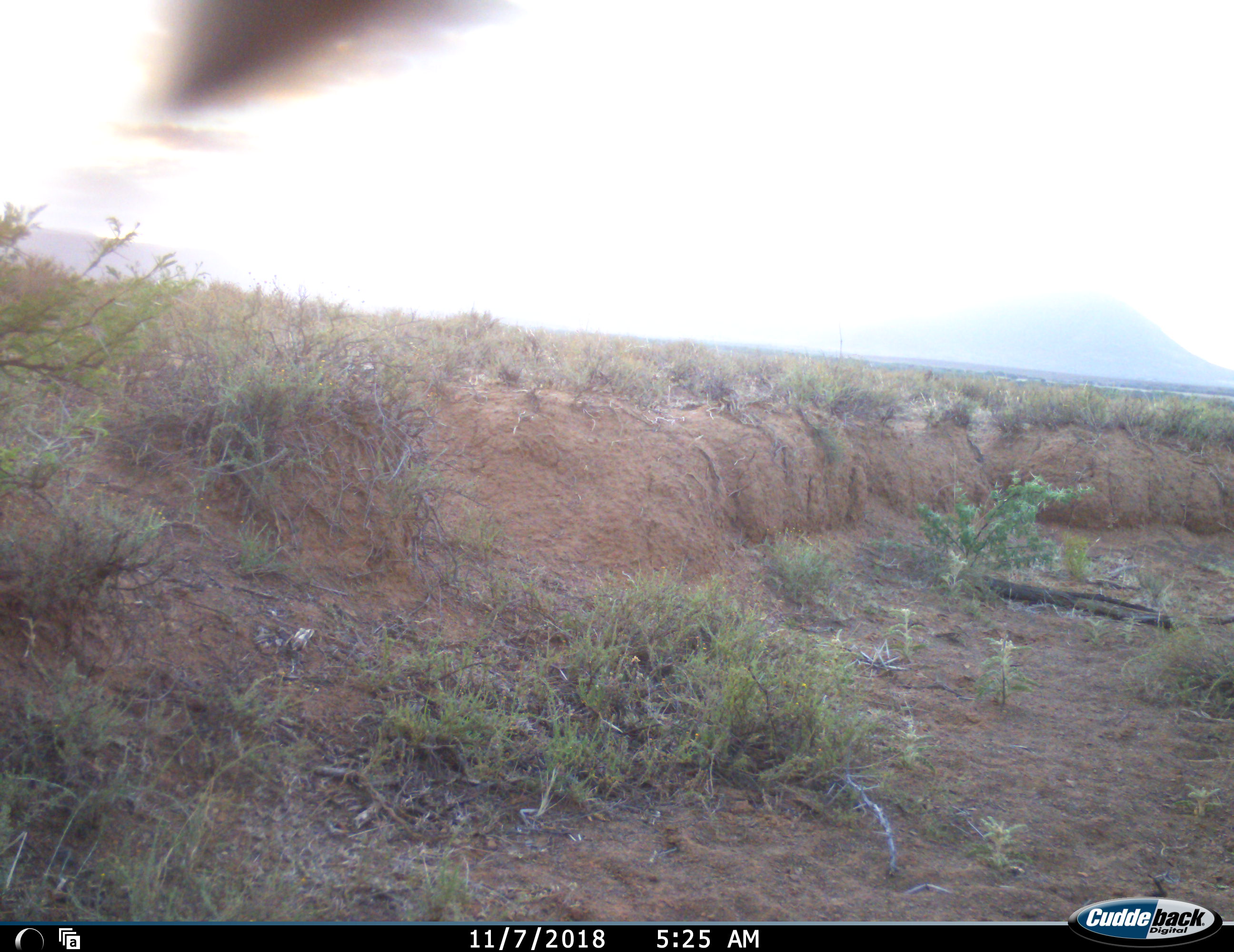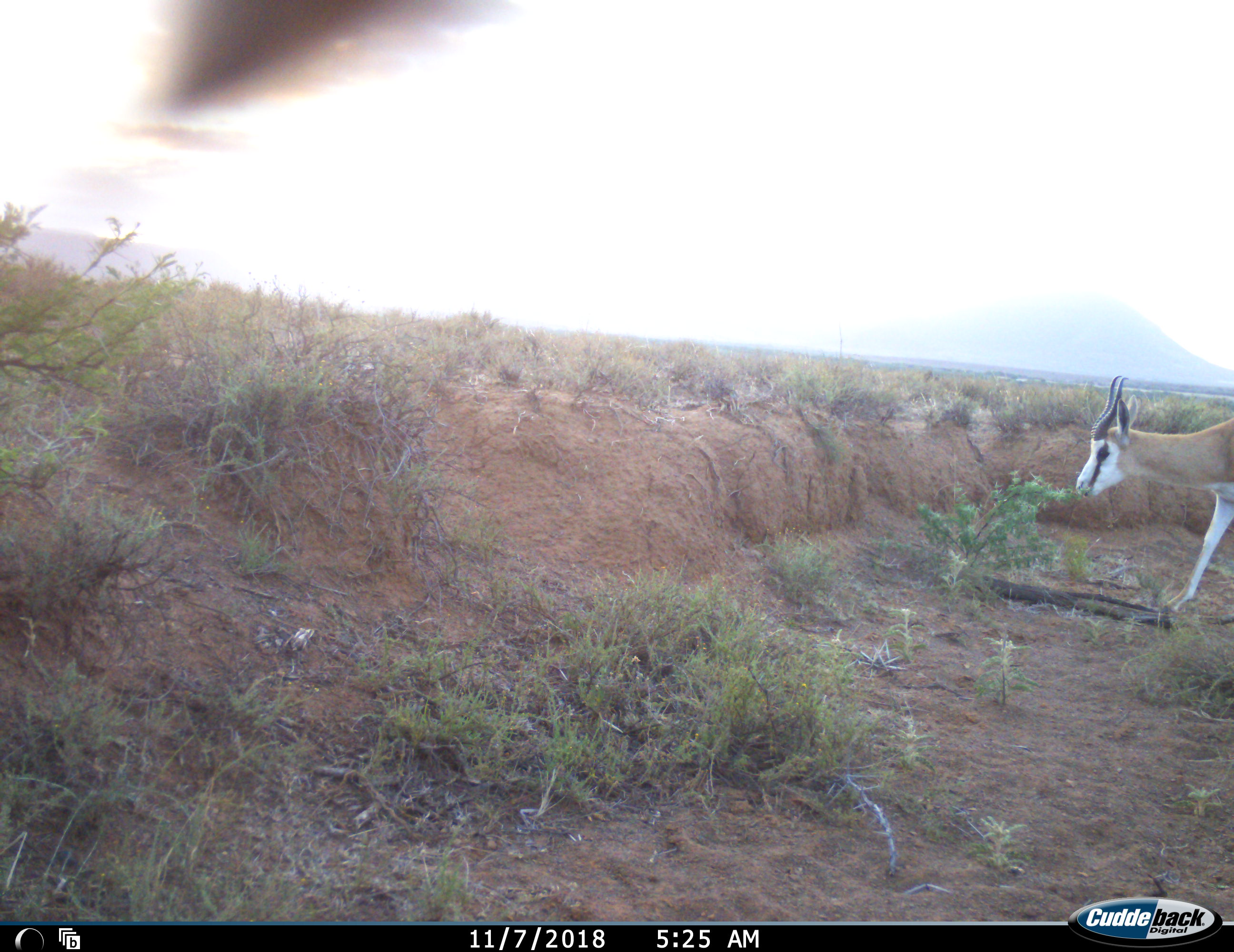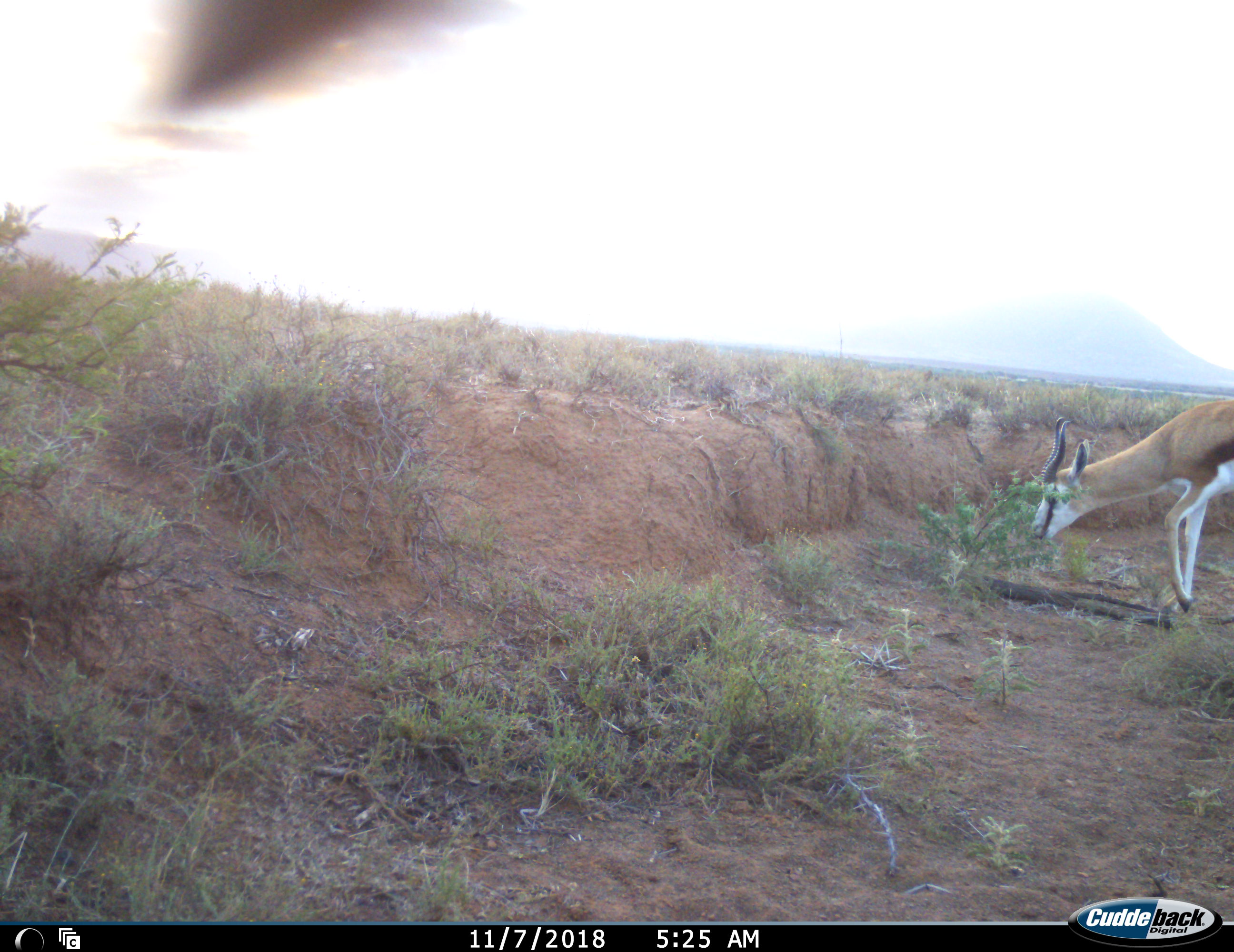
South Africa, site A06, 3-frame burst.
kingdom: Animalia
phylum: Chordata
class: Mammalia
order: Artiodactyla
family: Bovidae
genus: Antidorcas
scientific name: Antidorcas marsupialis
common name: springbok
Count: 1.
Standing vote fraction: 22%.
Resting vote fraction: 0%.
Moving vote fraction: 44%.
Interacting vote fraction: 0%.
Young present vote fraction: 0%.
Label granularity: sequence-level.